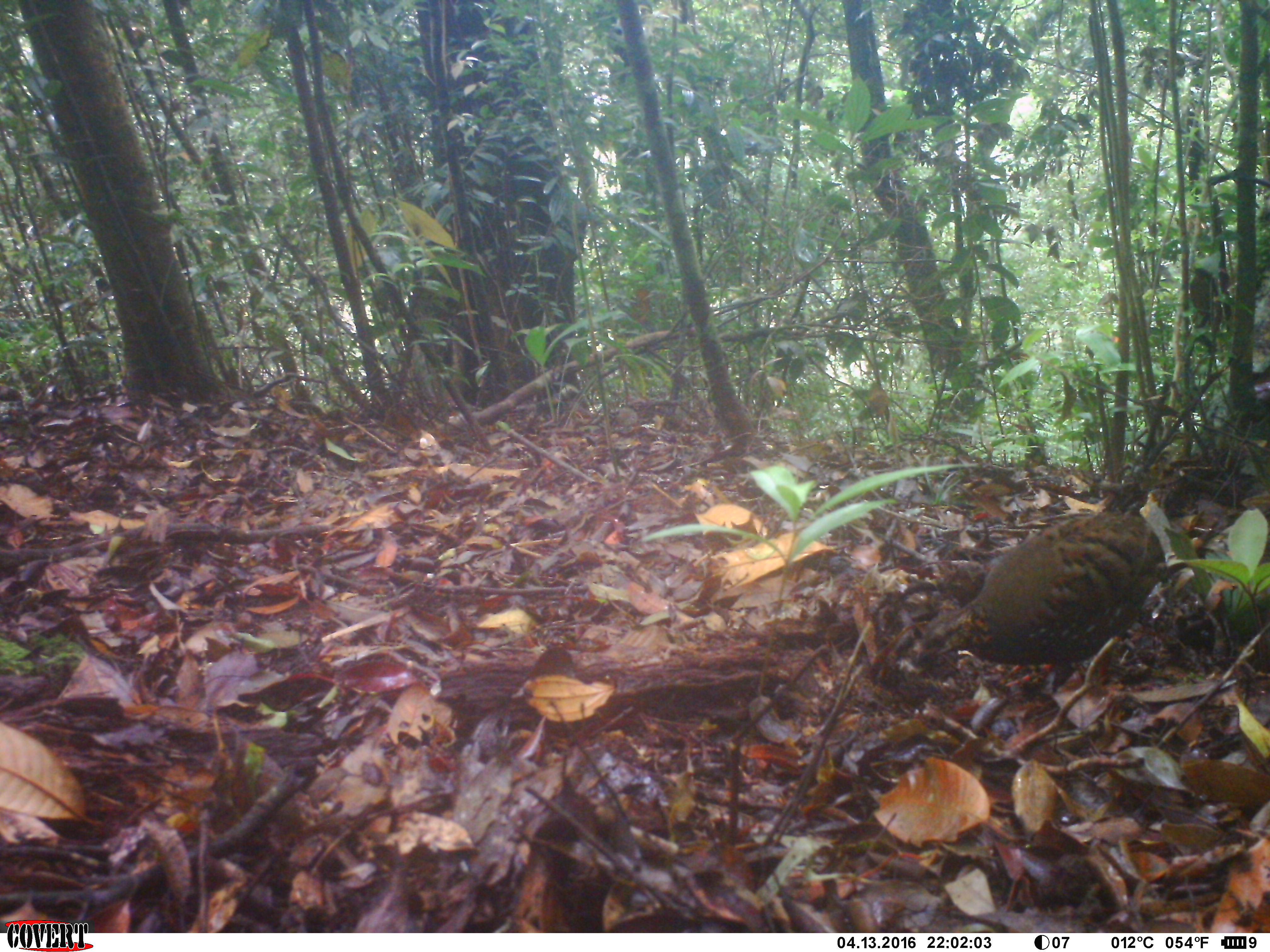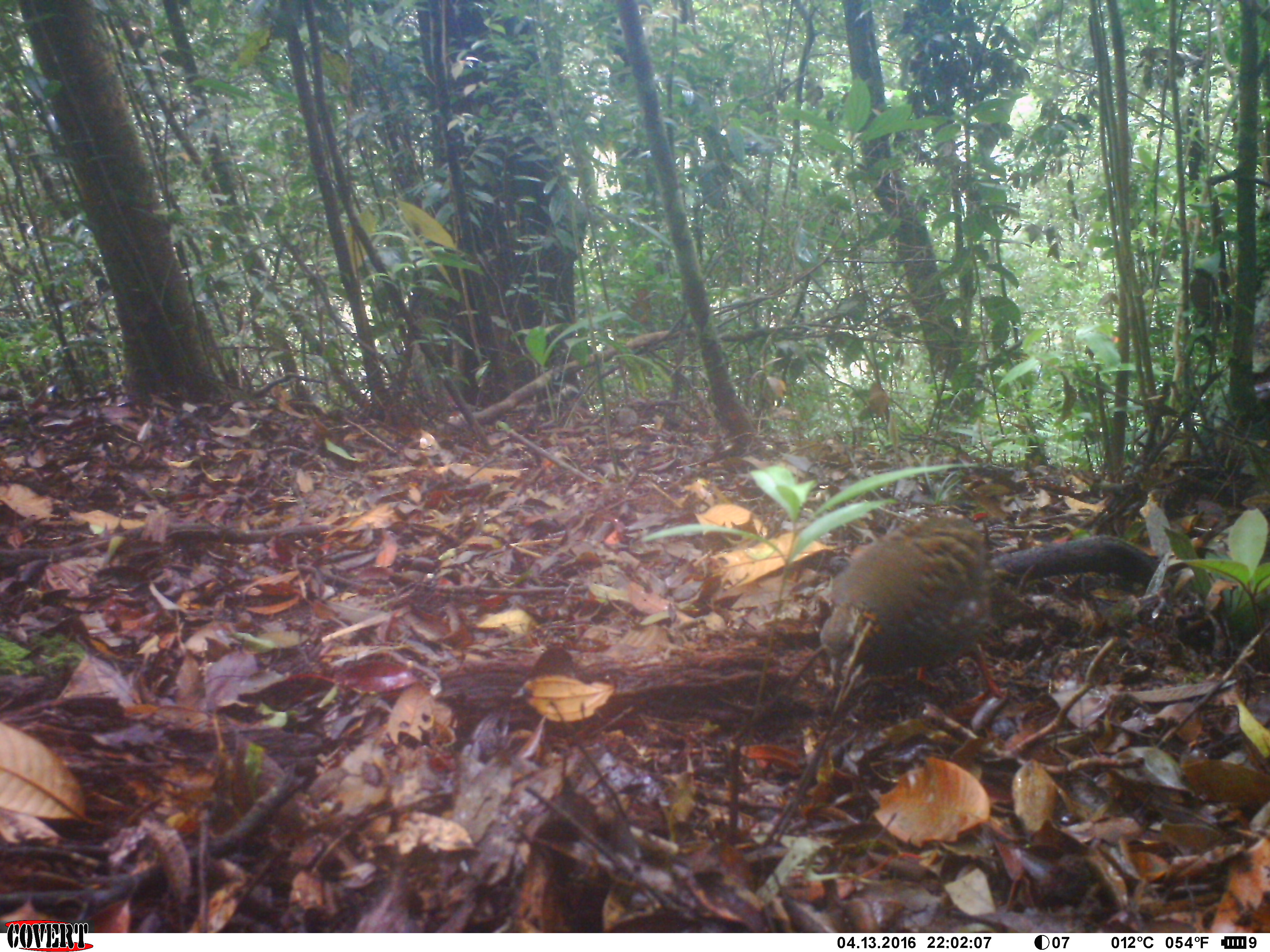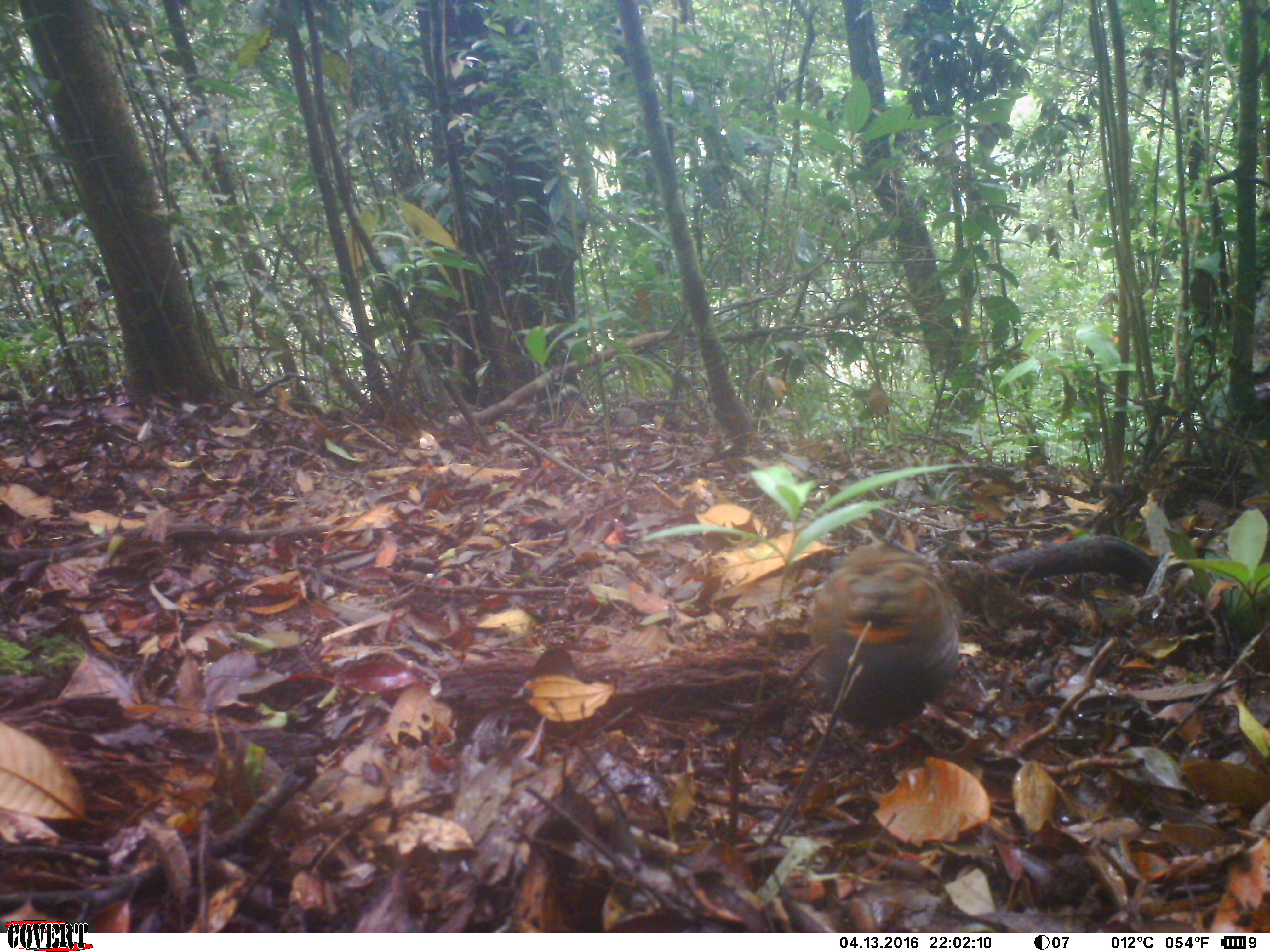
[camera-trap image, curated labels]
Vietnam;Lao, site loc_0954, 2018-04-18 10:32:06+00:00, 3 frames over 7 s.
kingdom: Animalia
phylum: Chordata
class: Aves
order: Galliformes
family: Phasianidae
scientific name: Phasianidae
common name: partridge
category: unidentified partridge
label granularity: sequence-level